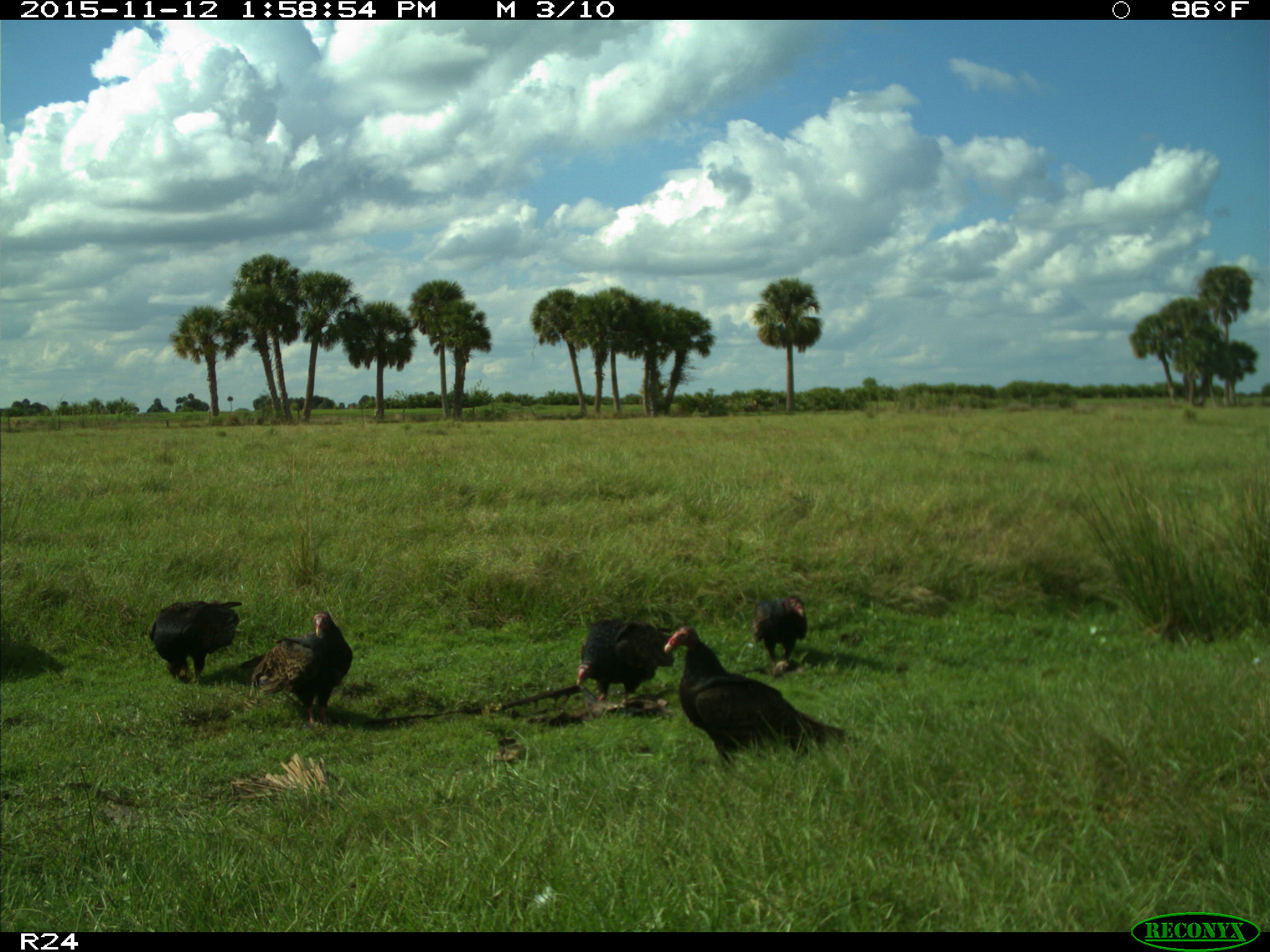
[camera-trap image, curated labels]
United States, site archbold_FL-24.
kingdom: Animalia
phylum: Chordata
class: Aves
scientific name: Aves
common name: birds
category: unidentified bird